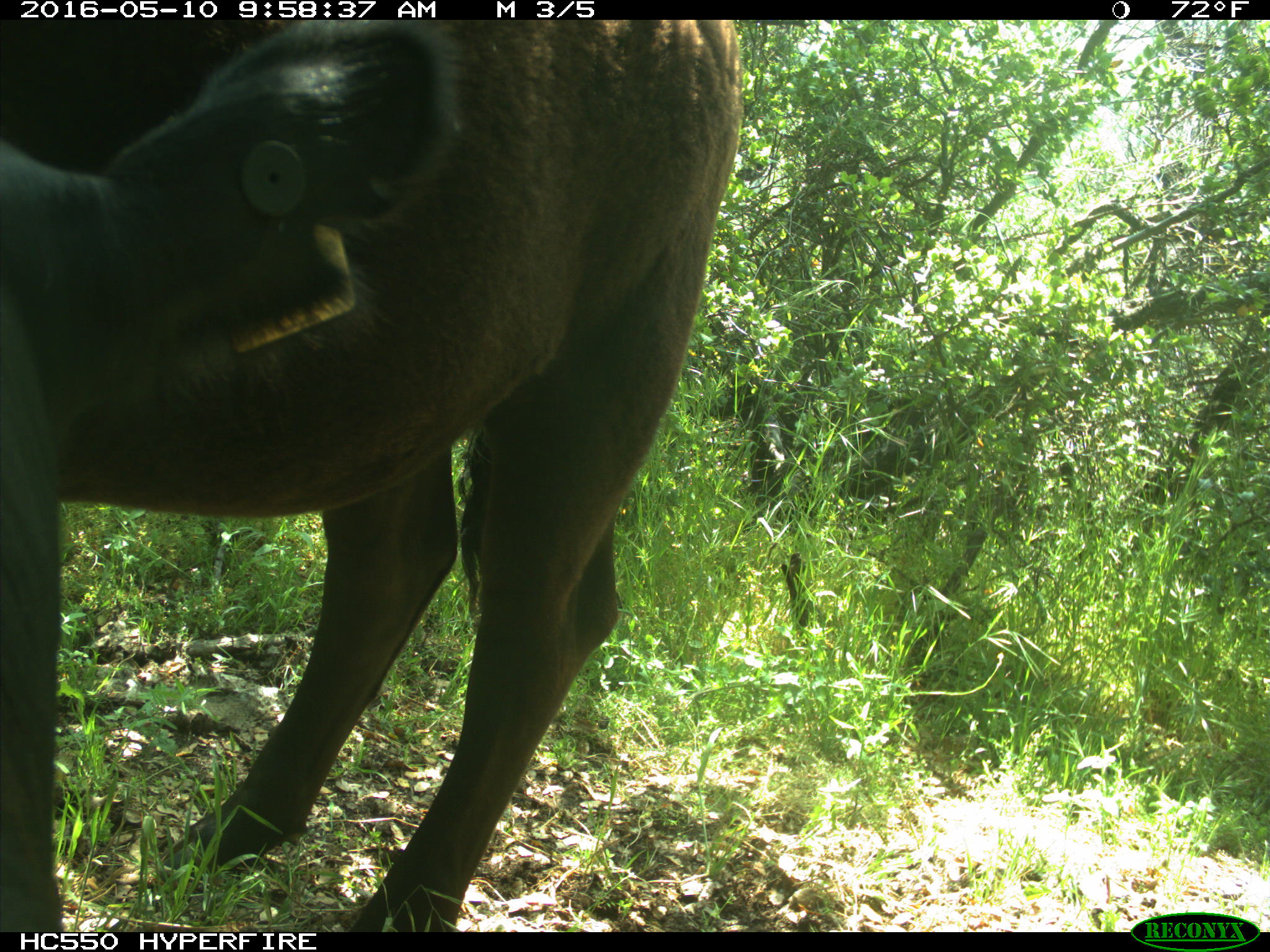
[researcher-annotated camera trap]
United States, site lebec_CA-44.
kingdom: Animalia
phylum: Chordata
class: Mammalia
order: Artiodactyla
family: Bovidae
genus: Bos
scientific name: Bos taurus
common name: domestic cow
Bos taurus (domestic cow).